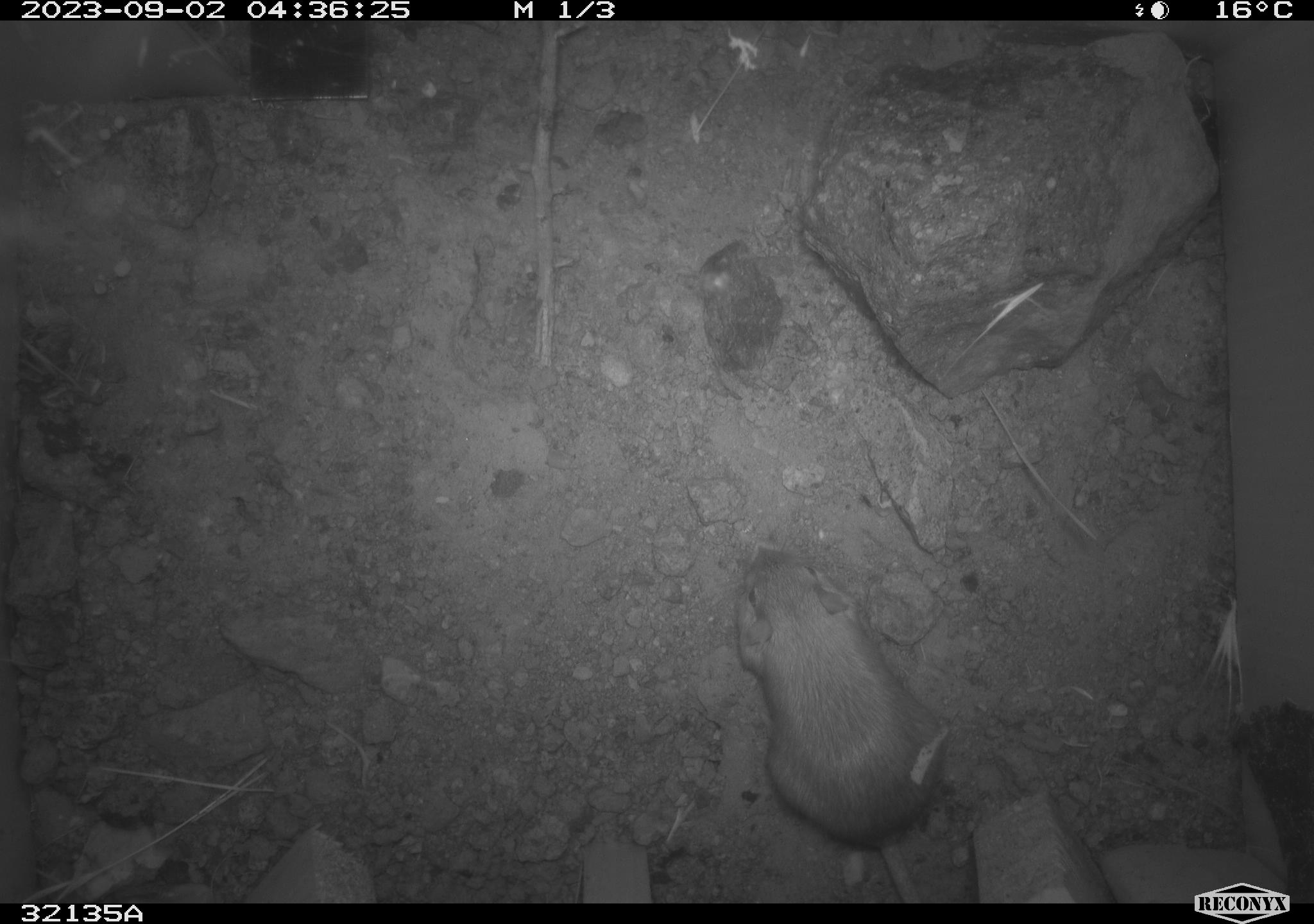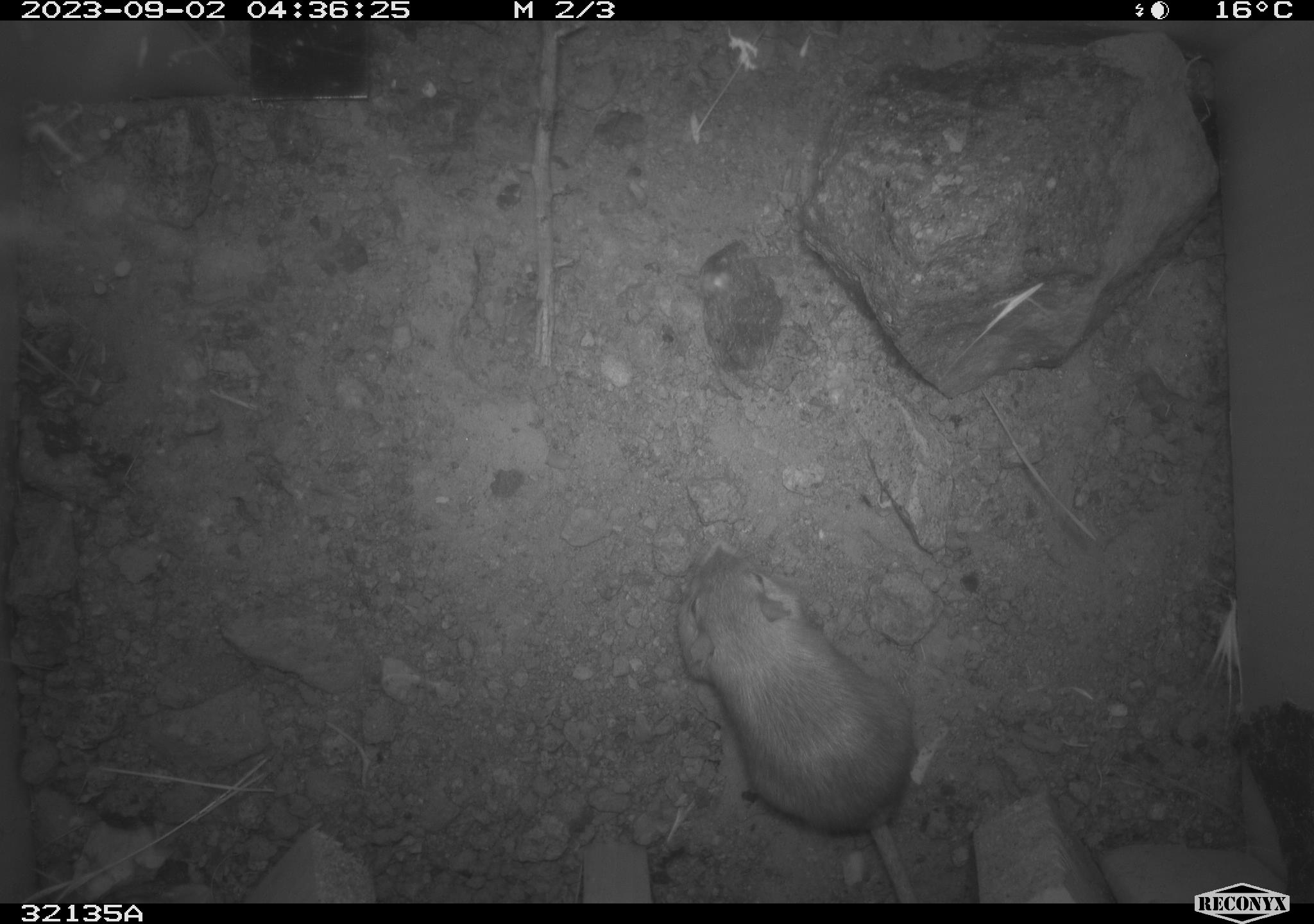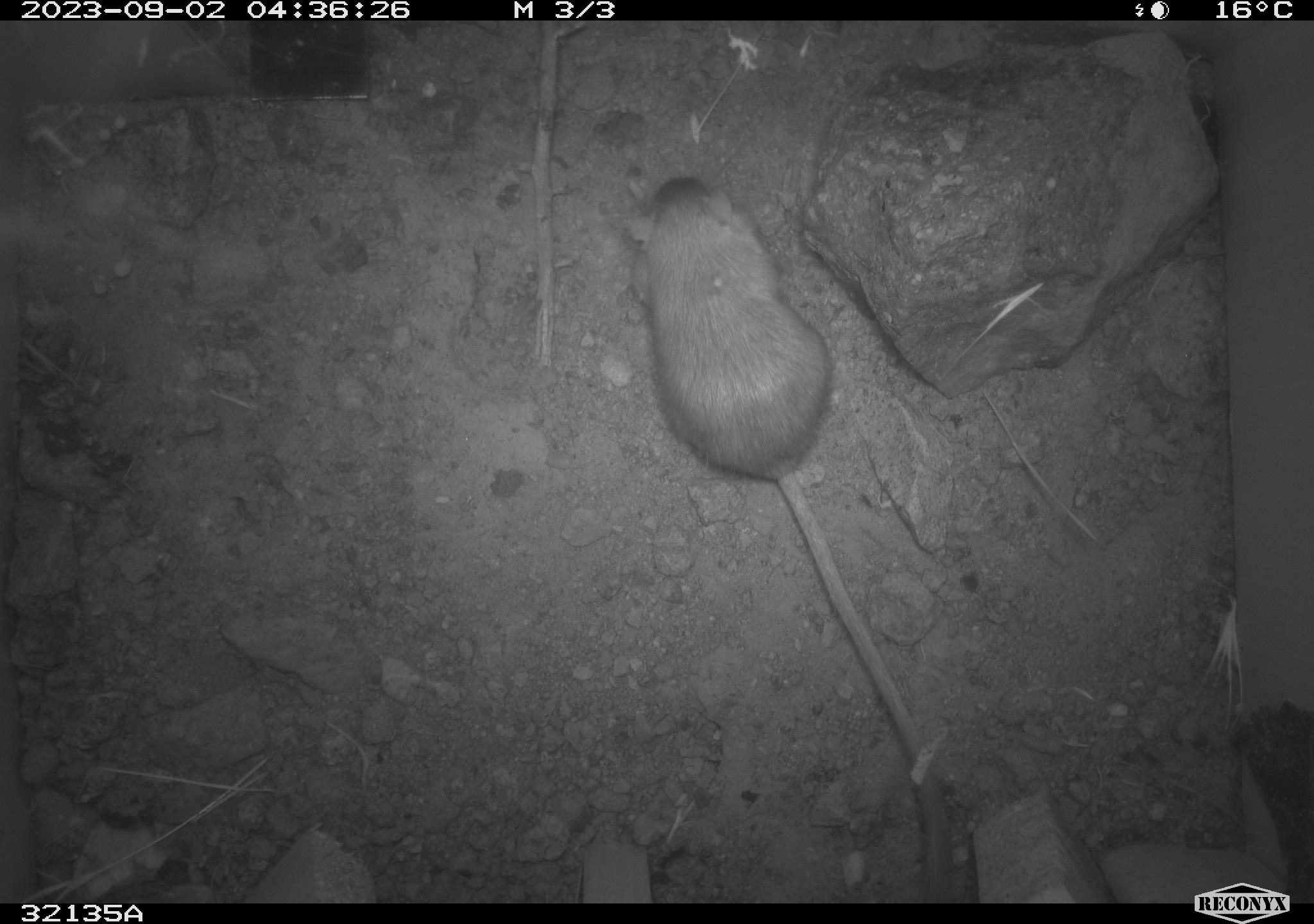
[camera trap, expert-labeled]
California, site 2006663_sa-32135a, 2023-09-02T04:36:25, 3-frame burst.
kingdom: Animalia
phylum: Chordata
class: Mammalia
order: Rodentia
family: Heteromyidae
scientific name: Heteromyidae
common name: kangaroo rats and pocket mice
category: heteromyidae family